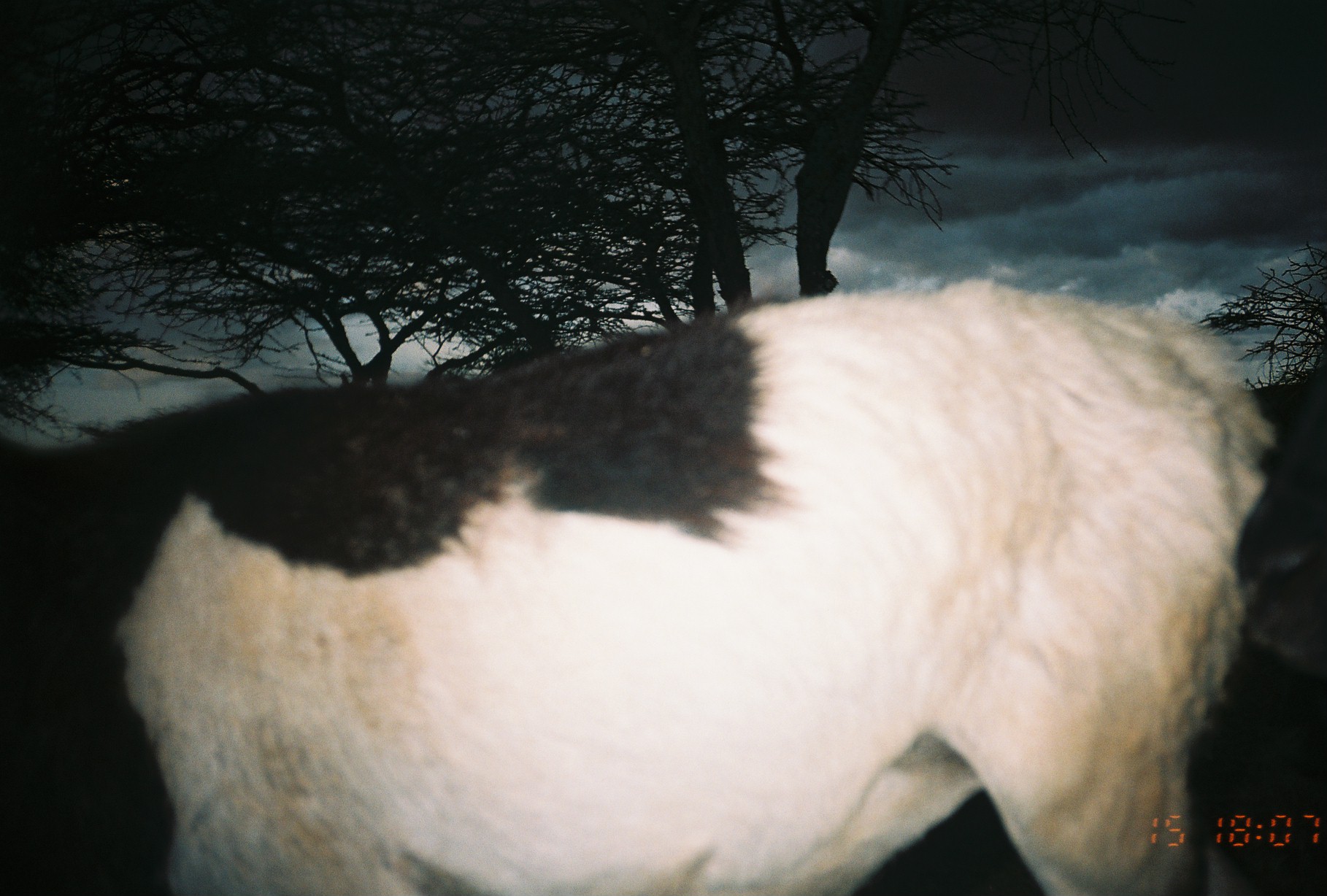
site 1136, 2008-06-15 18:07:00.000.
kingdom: Animalia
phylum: Chordata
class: Mammalia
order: Artiodactyla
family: Bovidae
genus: Capra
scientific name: Capra aegagrus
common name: wild goat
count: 1